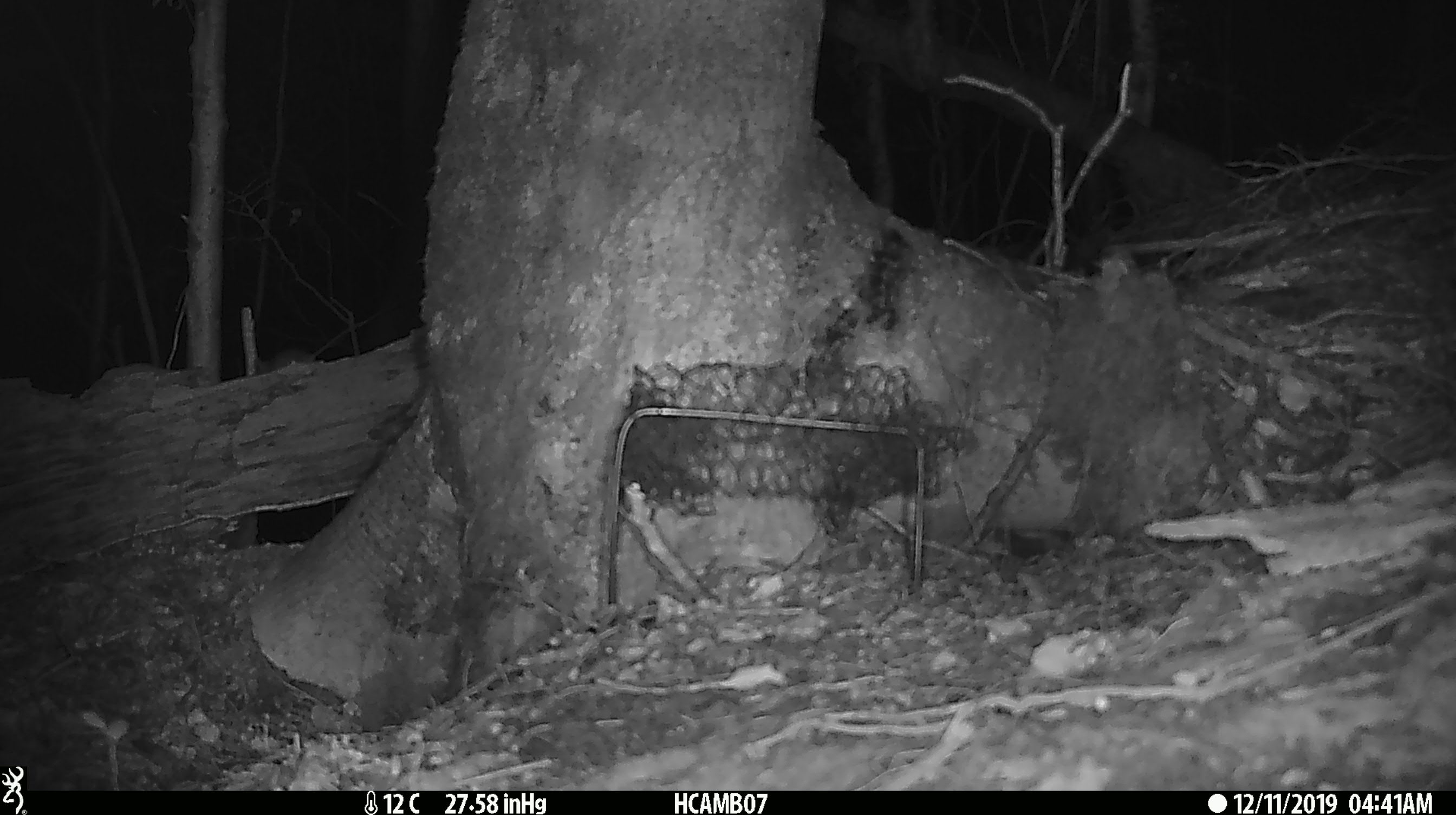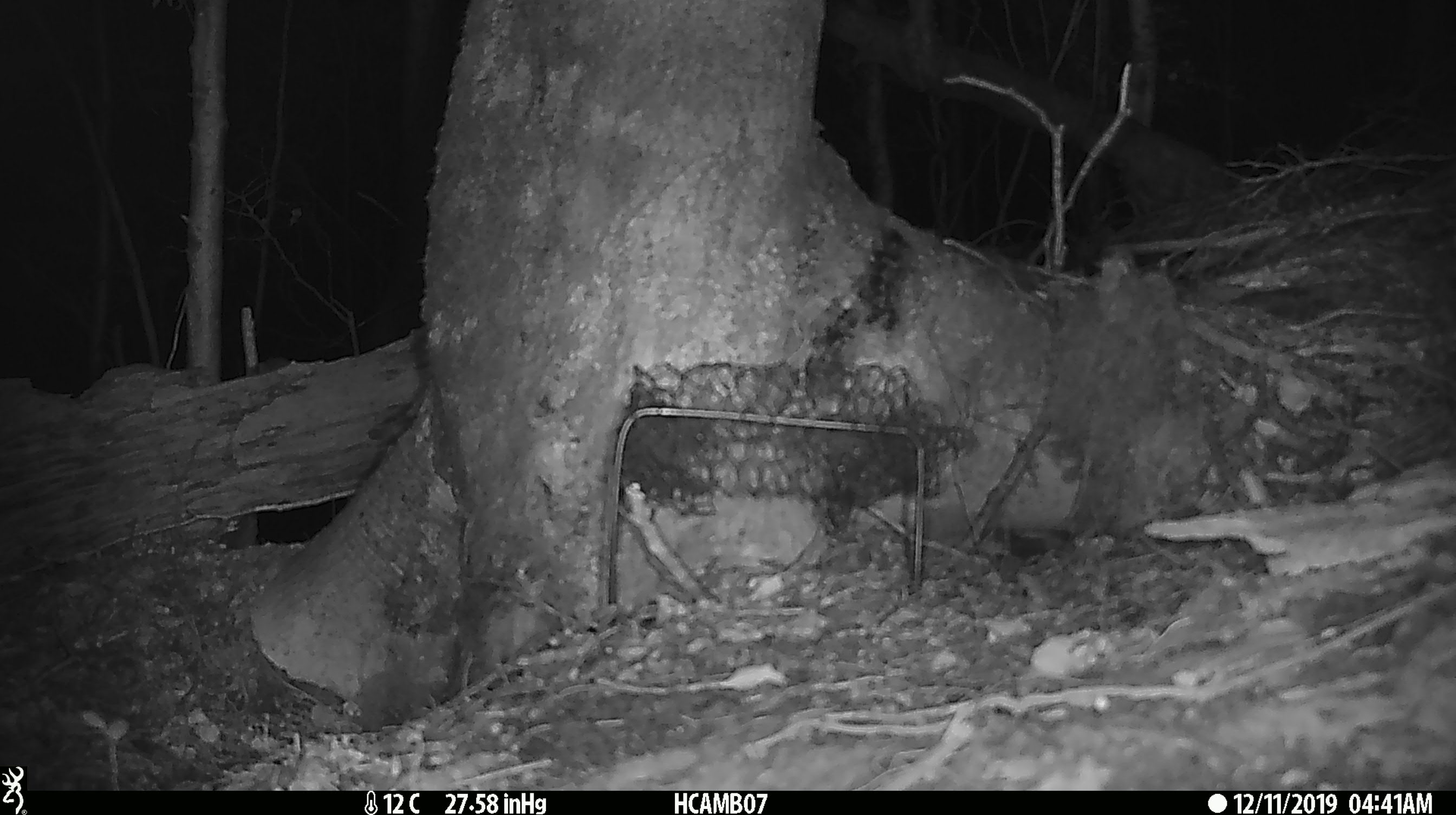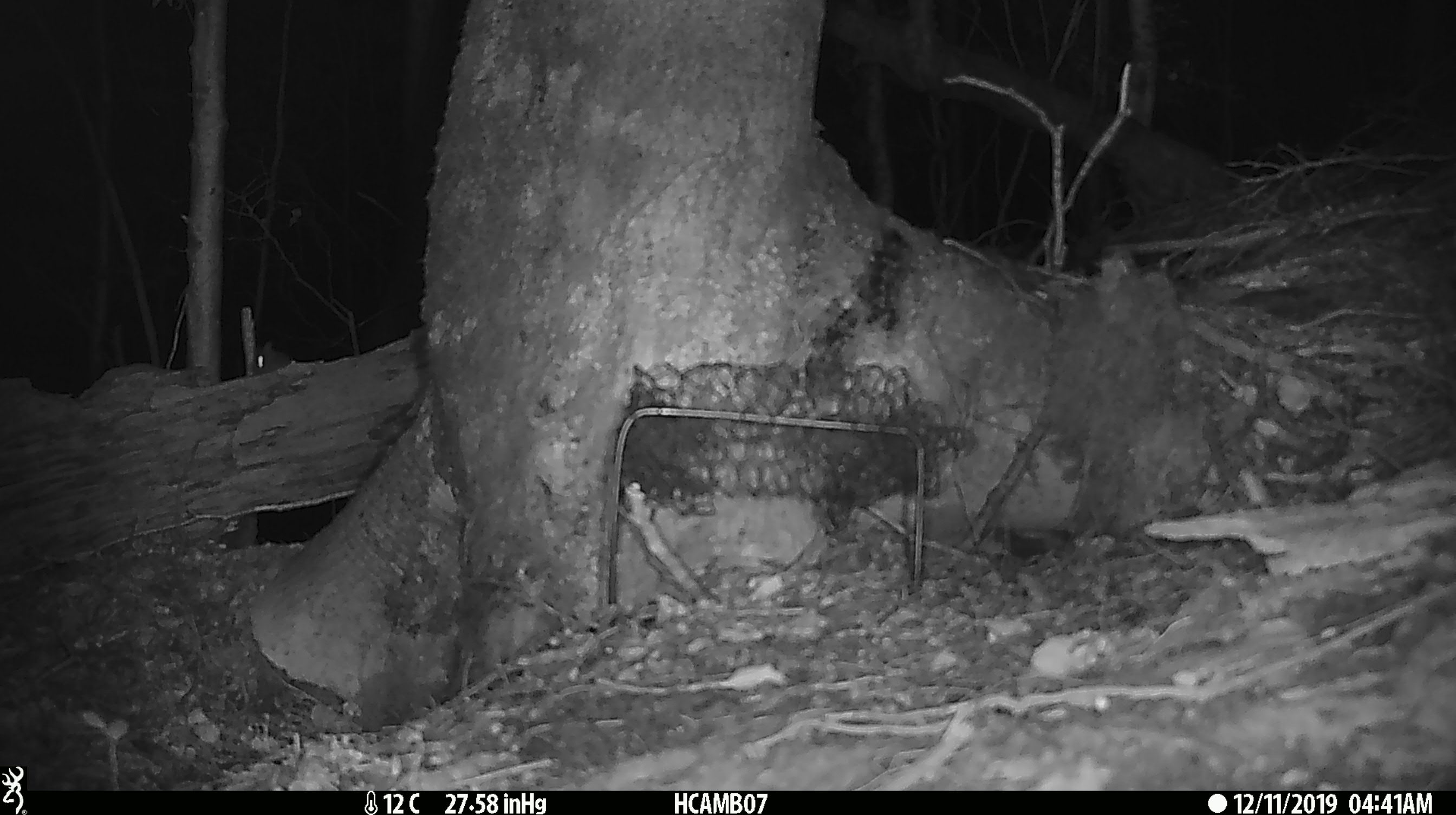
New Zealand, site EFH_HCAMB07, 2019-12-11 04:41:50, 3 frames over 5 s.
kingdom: Animalia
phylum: Chordata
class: Mammalia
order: Rodentia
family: Muridae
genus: Mus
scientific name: Mus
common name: mouse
Mouse (Mus).